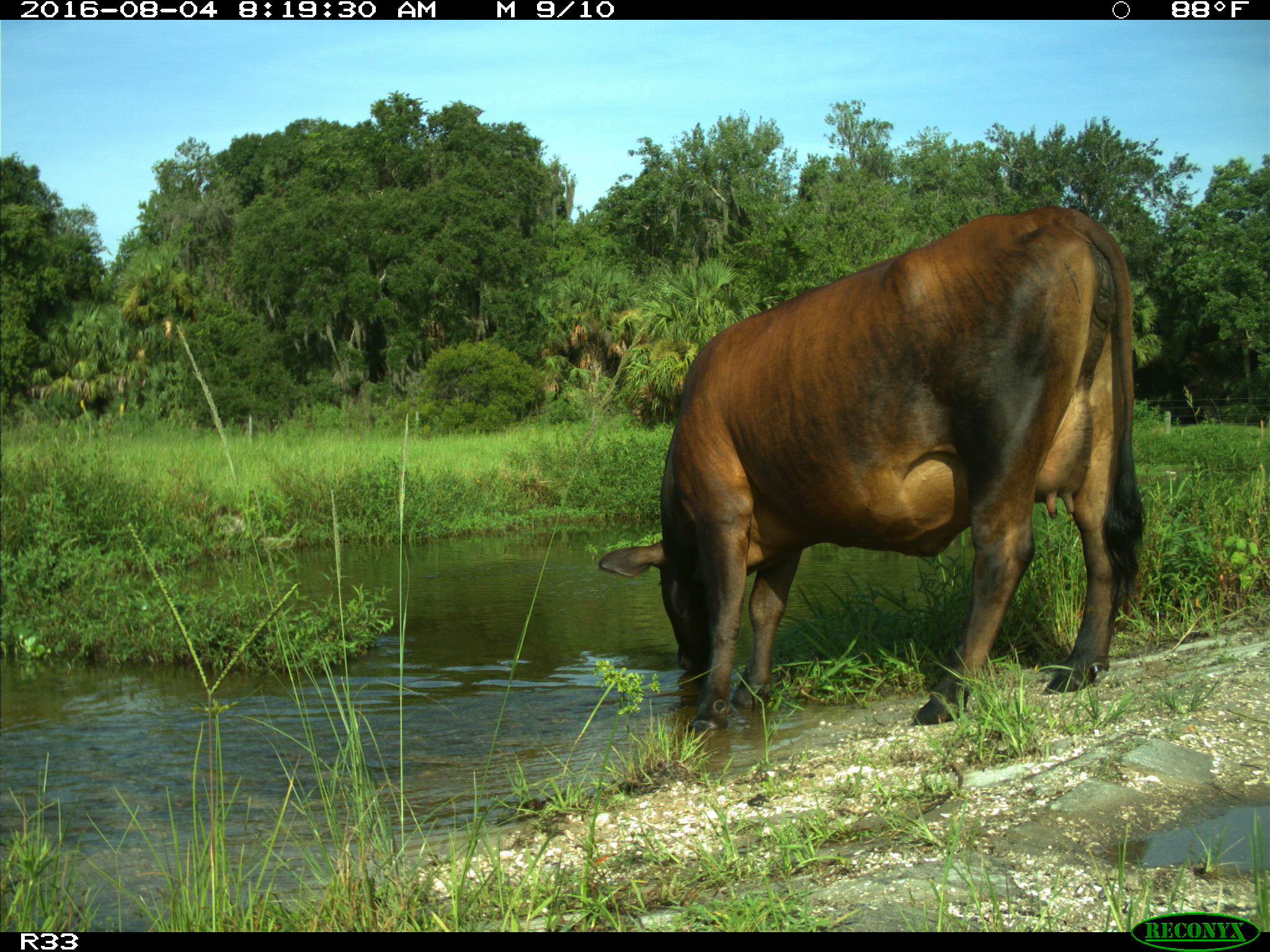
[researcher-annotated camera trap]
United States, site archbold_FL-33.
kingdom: Animalia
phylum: Chordata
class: Mammalia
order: Artiodactyla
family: Bovidae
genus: Bos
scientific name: Bos taurus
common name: domestic cow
Bos taurus (domestic cow).